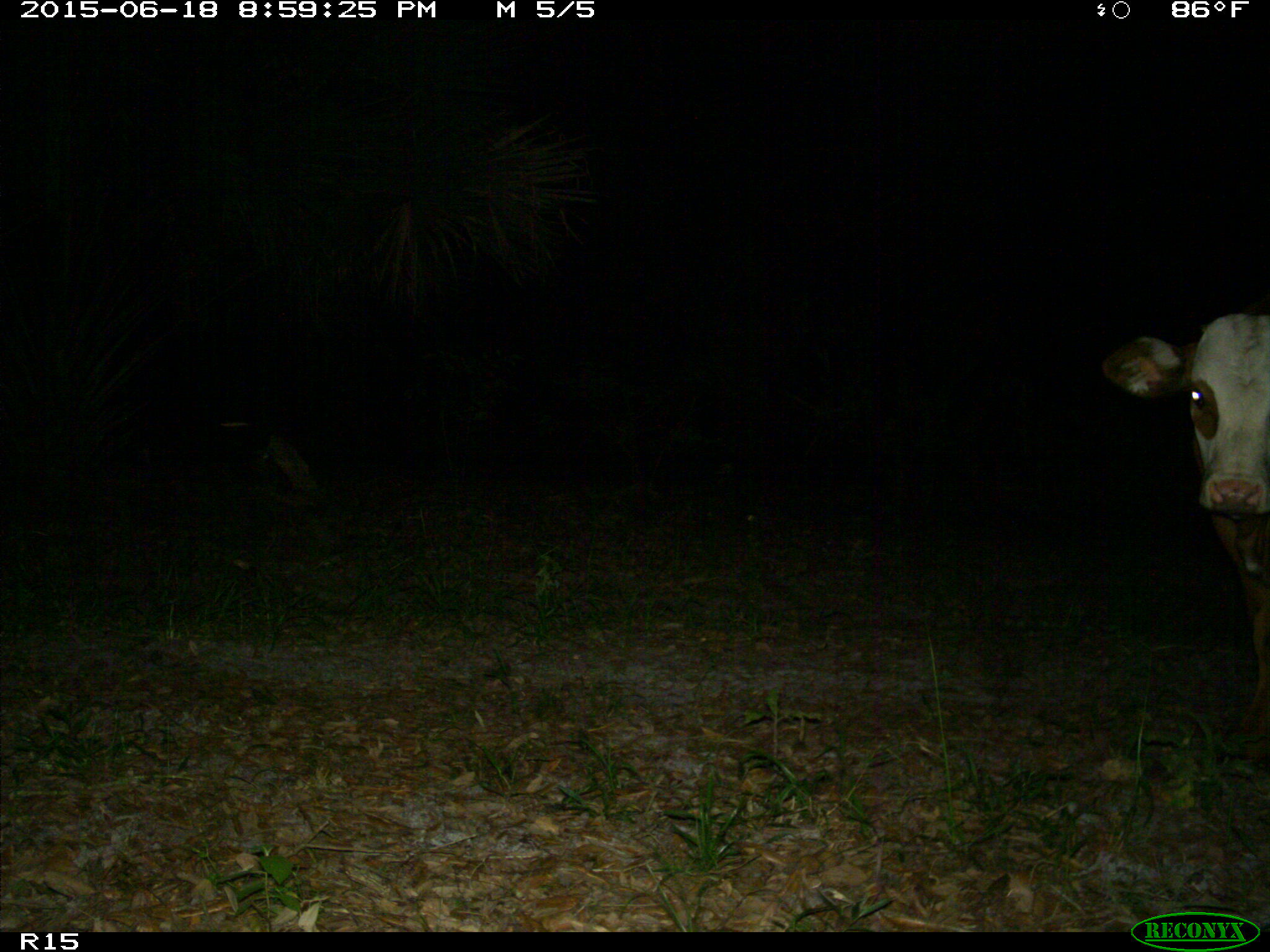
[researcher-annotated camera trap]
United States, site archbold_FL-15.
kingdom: Animalia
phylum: Chordata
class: Mammalia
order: Artiodactyla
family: Bovidae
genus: Bos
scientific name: Bos taurus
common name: domestic cow